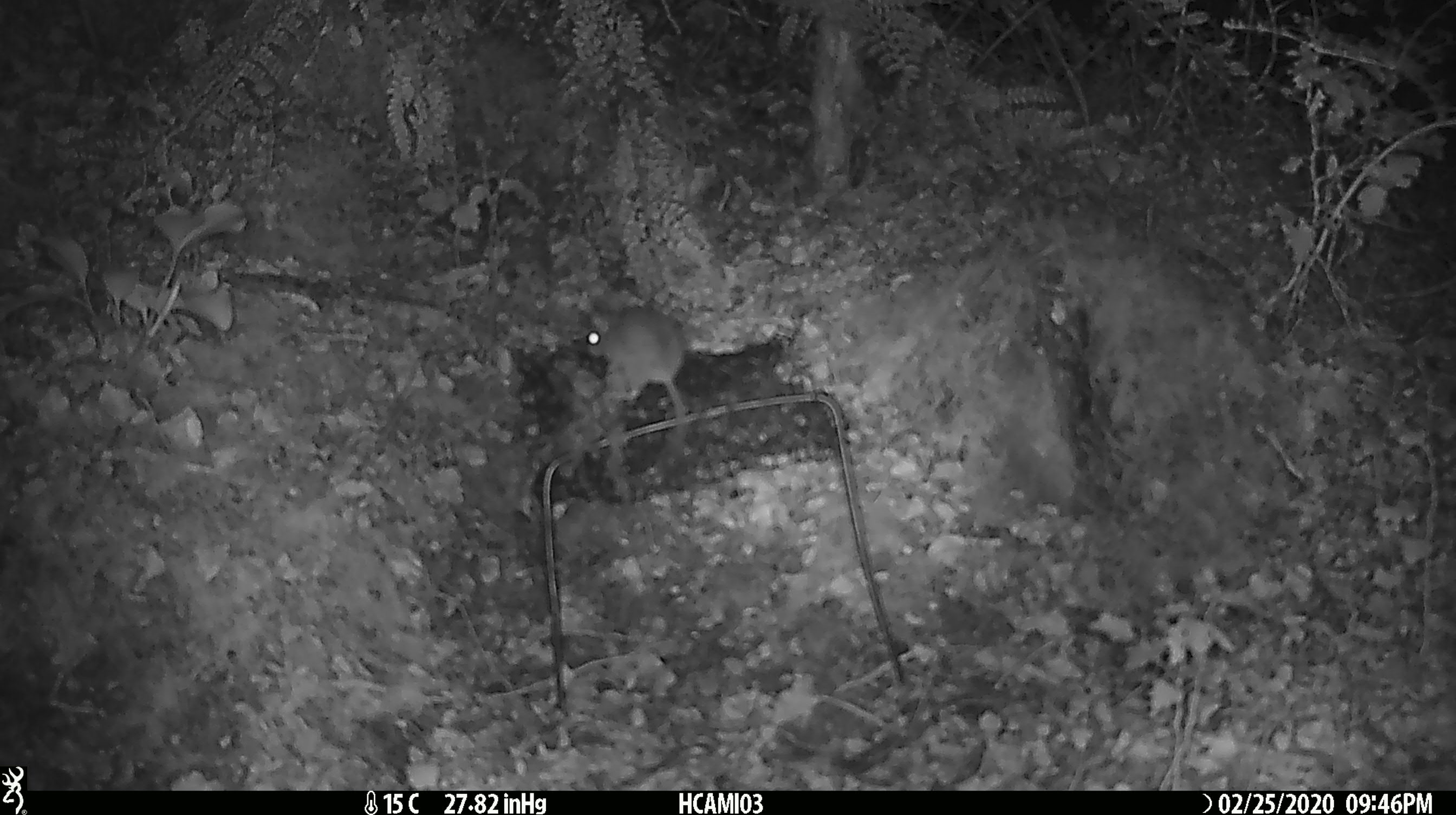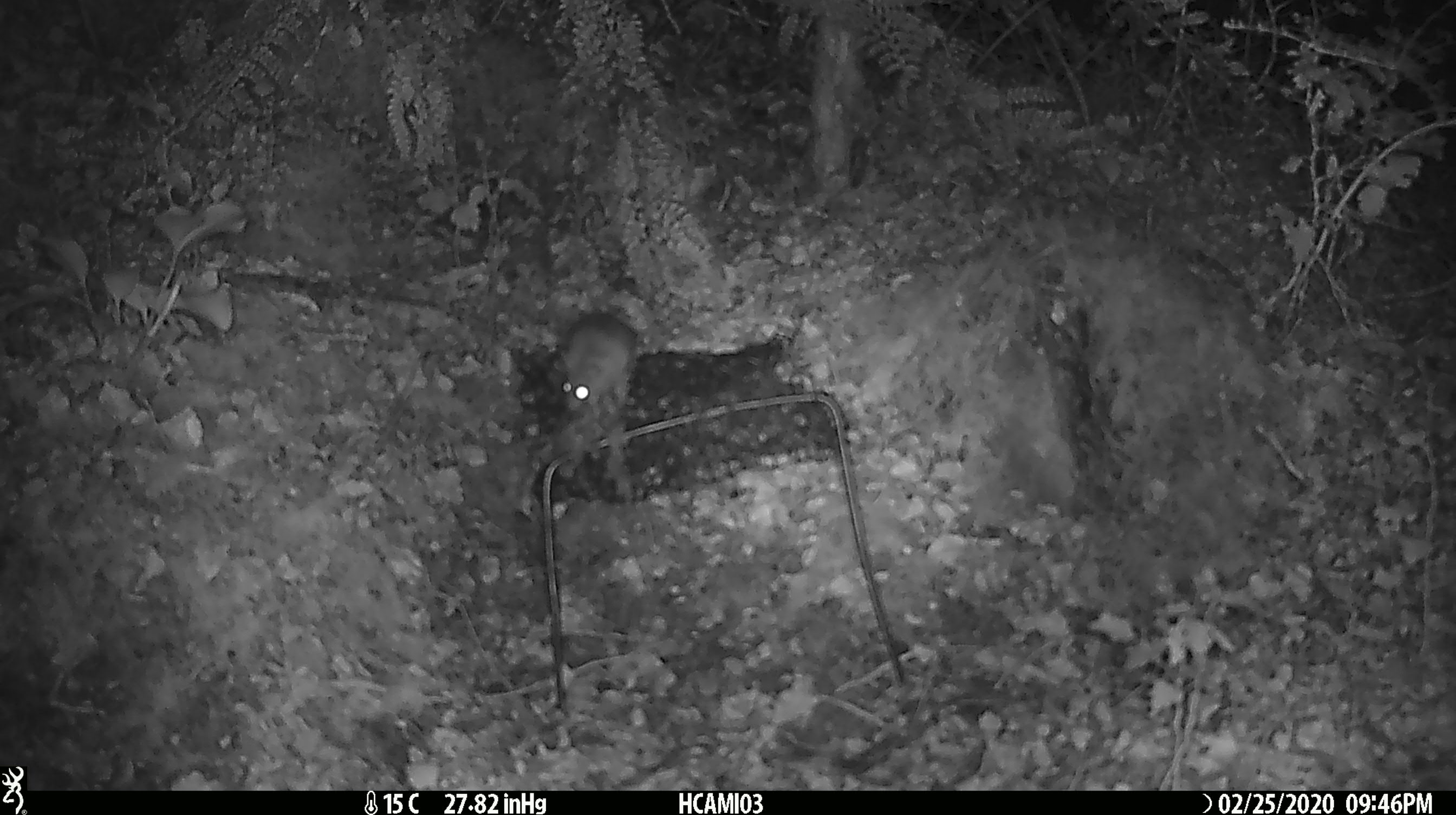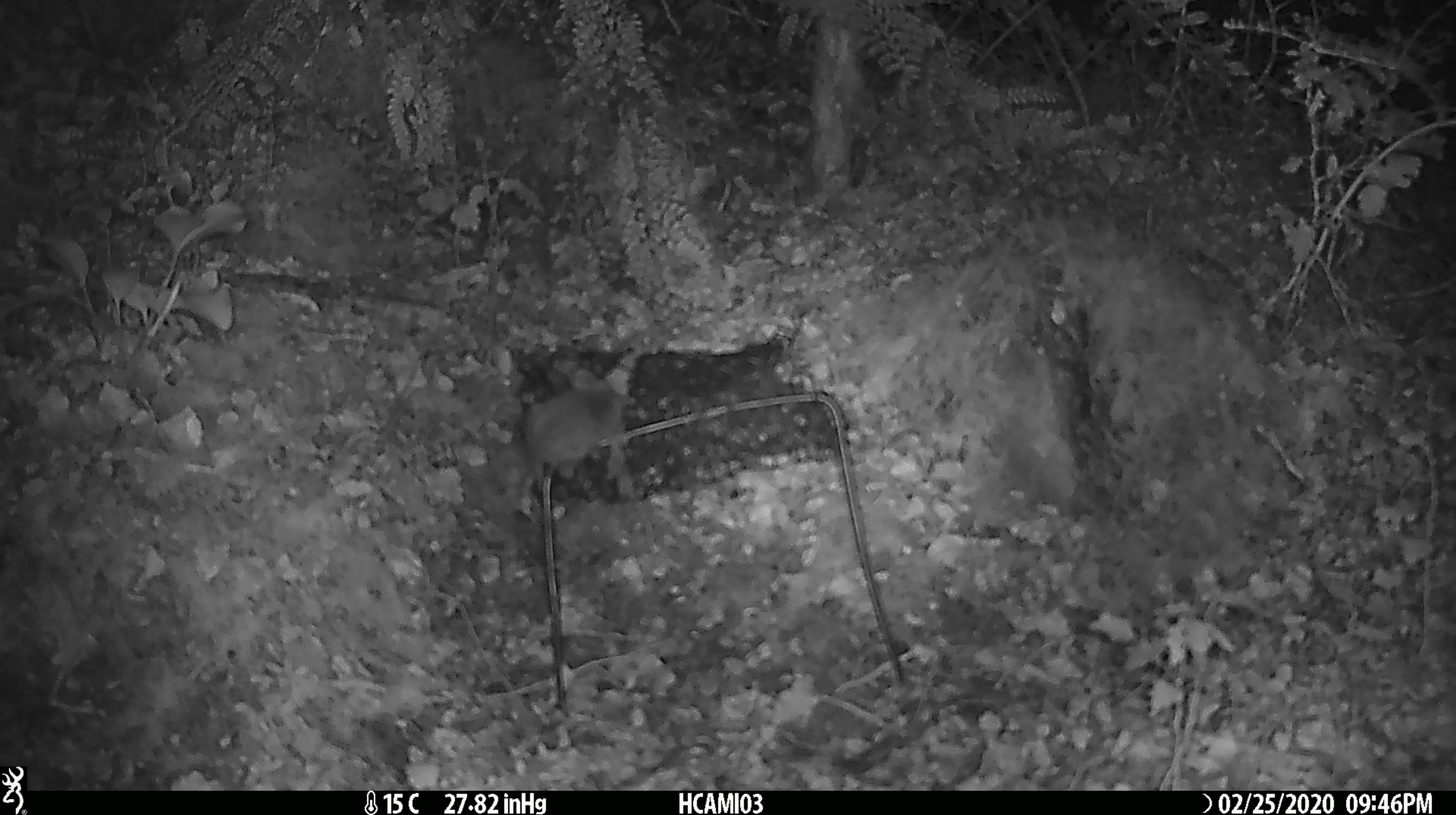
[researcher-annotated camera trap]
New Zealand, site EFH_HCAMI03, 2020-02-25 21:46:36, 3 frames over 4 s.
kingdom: Animalia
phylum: Chordata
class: Mammalia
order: Rodentia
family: Muridae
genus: Mus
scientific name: Mus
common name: mouse